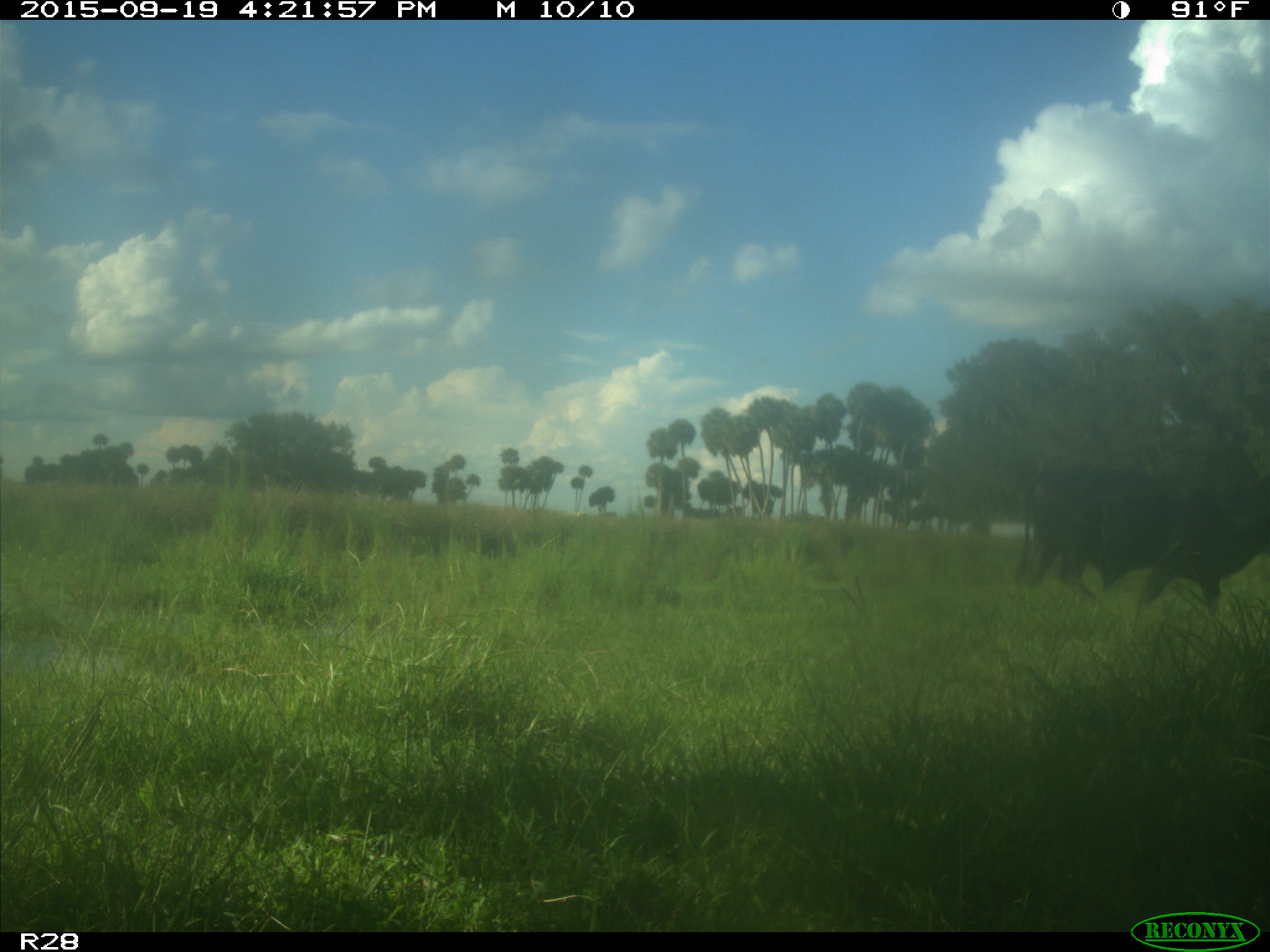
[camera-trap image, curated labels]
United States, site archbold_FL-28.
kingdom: Animalia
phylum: Chordata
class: Mammalia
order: Artiodactyla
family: Bovidae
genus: Bos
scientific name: Bos taurus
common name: domestic cow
Bos taurus (domestic cow).